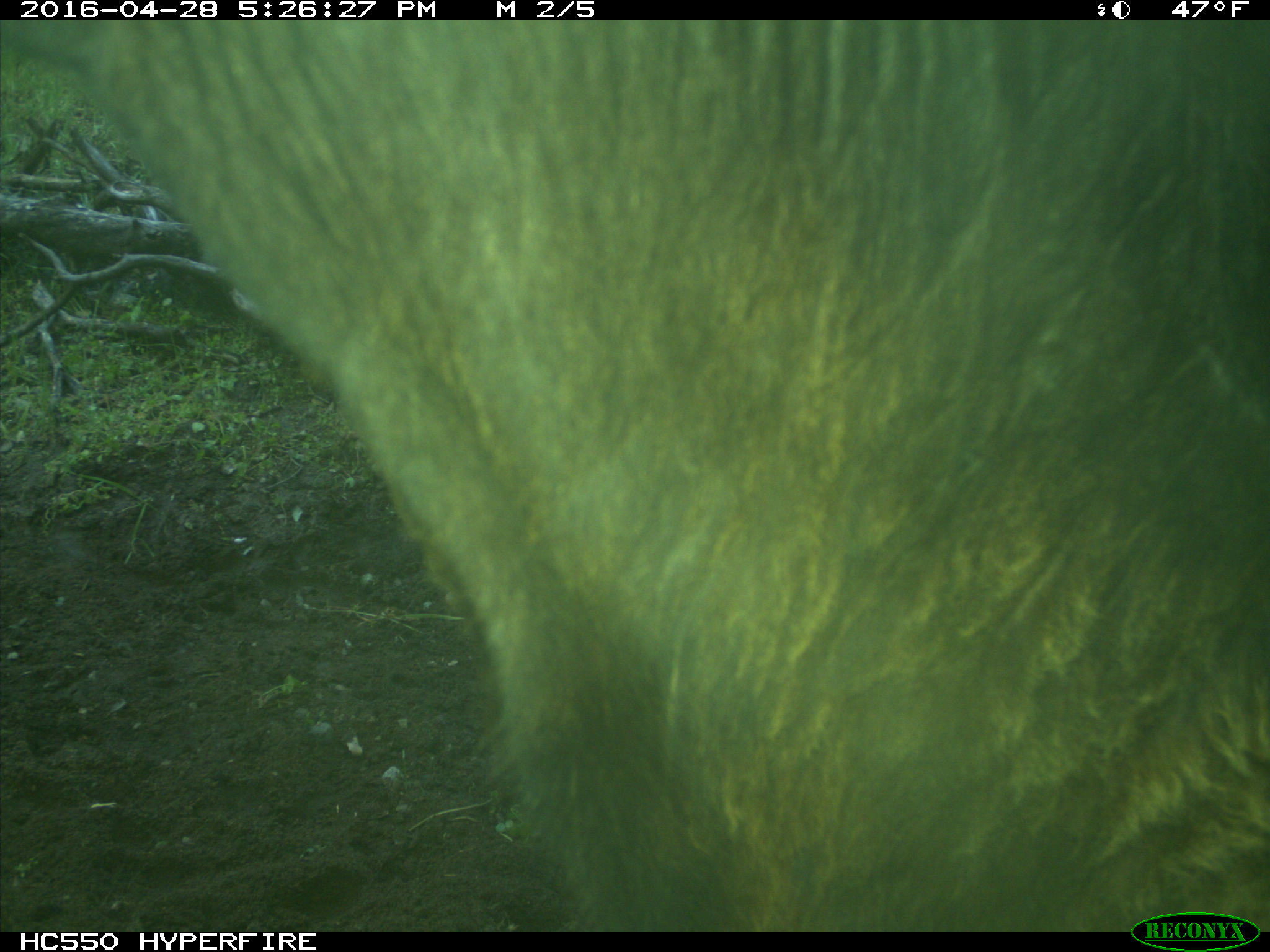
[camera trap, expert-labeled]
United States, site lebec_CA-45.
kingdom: Animalia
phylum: Chordata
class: Mammalia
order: Artiodactyla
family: Bovidae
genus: Bos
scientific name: Bos taurus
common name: domestic cow